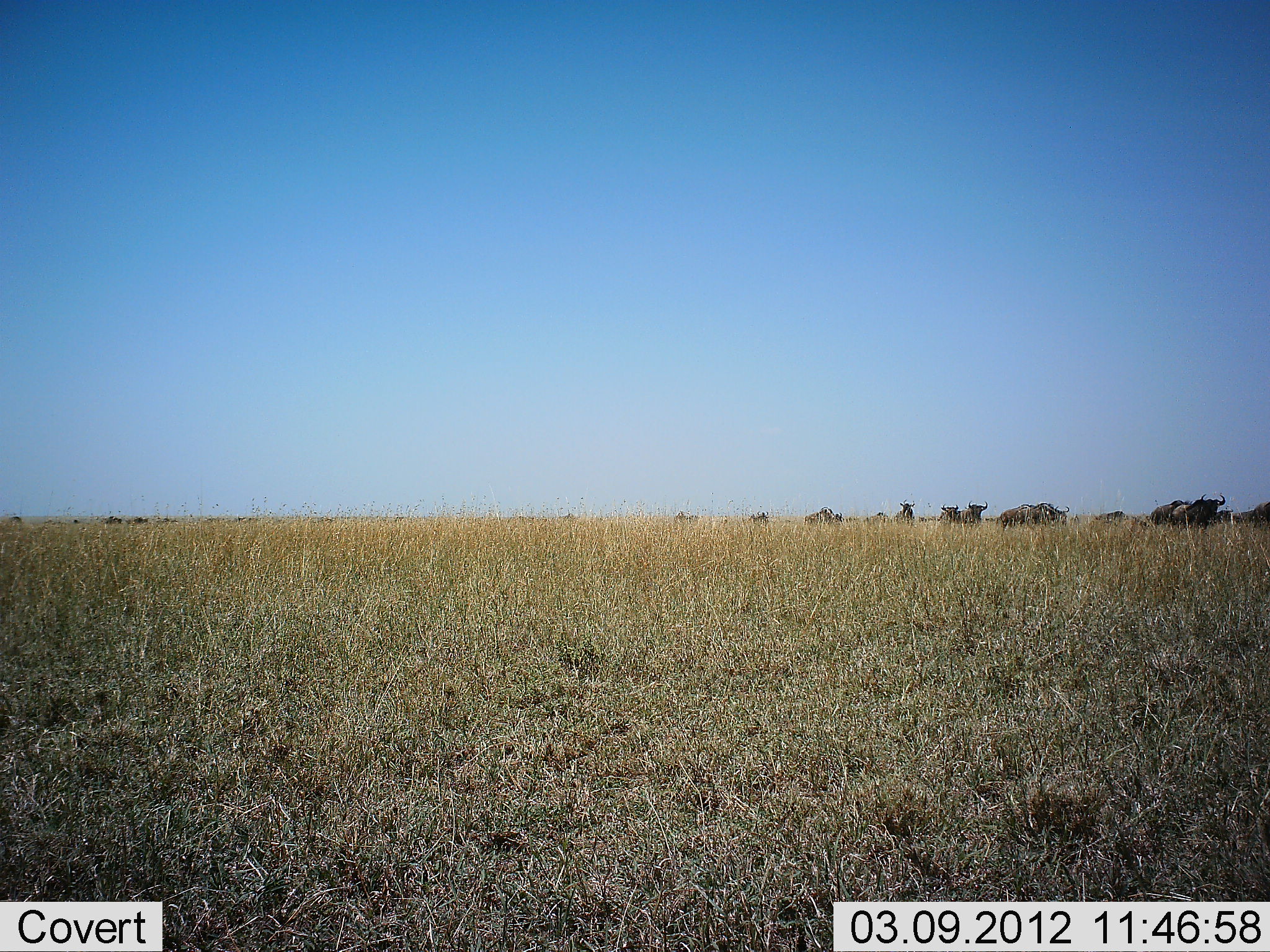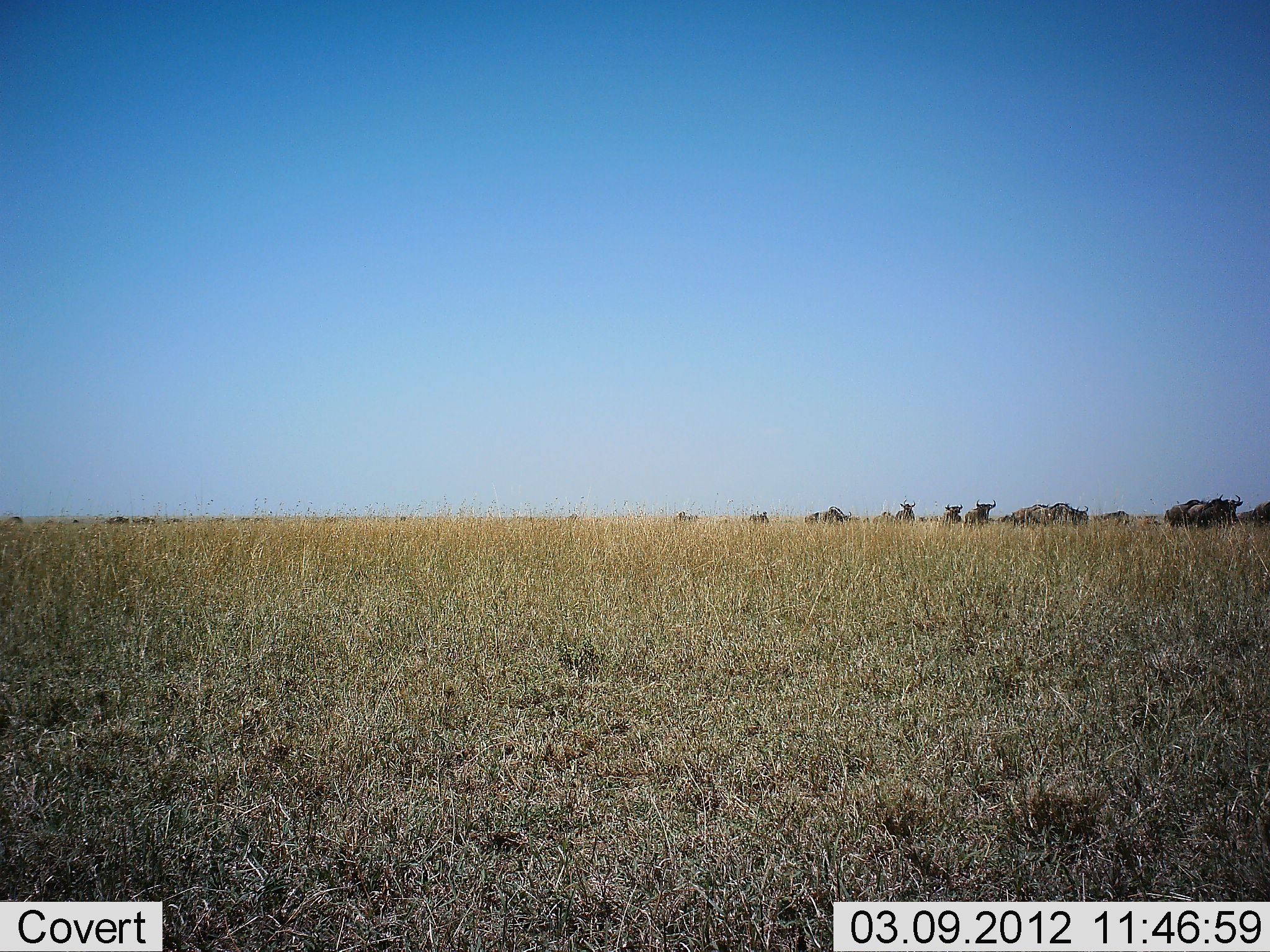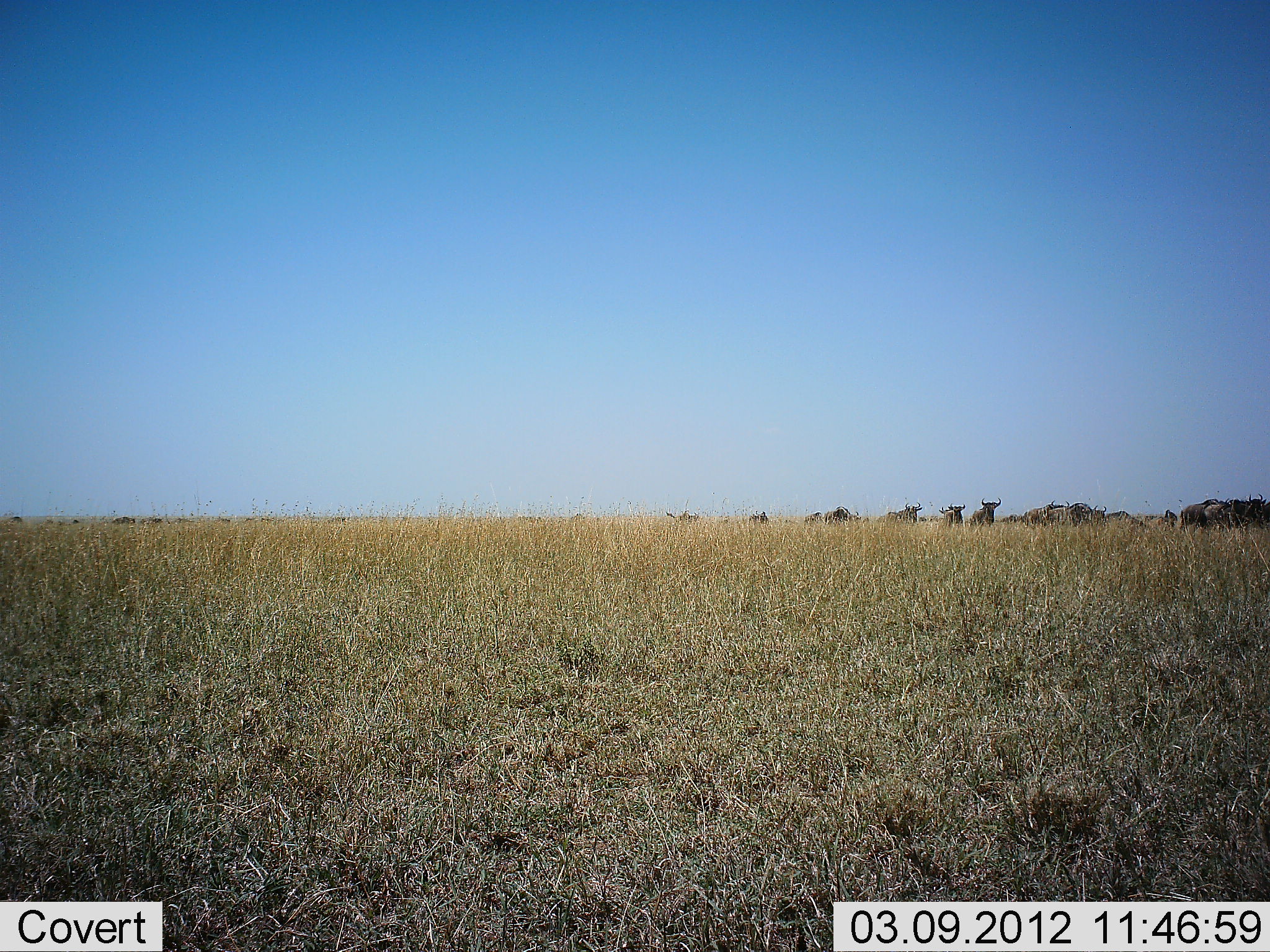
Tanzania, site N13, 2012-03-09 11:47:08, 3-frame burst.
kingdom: Animalia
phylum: Chordata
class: Mammalia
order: Artiodactyla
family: Bovidae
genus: Connochaetes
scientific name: Connochaetes taurinus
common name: blue wildebeest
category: wildebeest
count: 11-50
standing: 4%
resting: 0%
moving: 100%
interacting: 0%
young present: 4%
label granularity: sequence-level